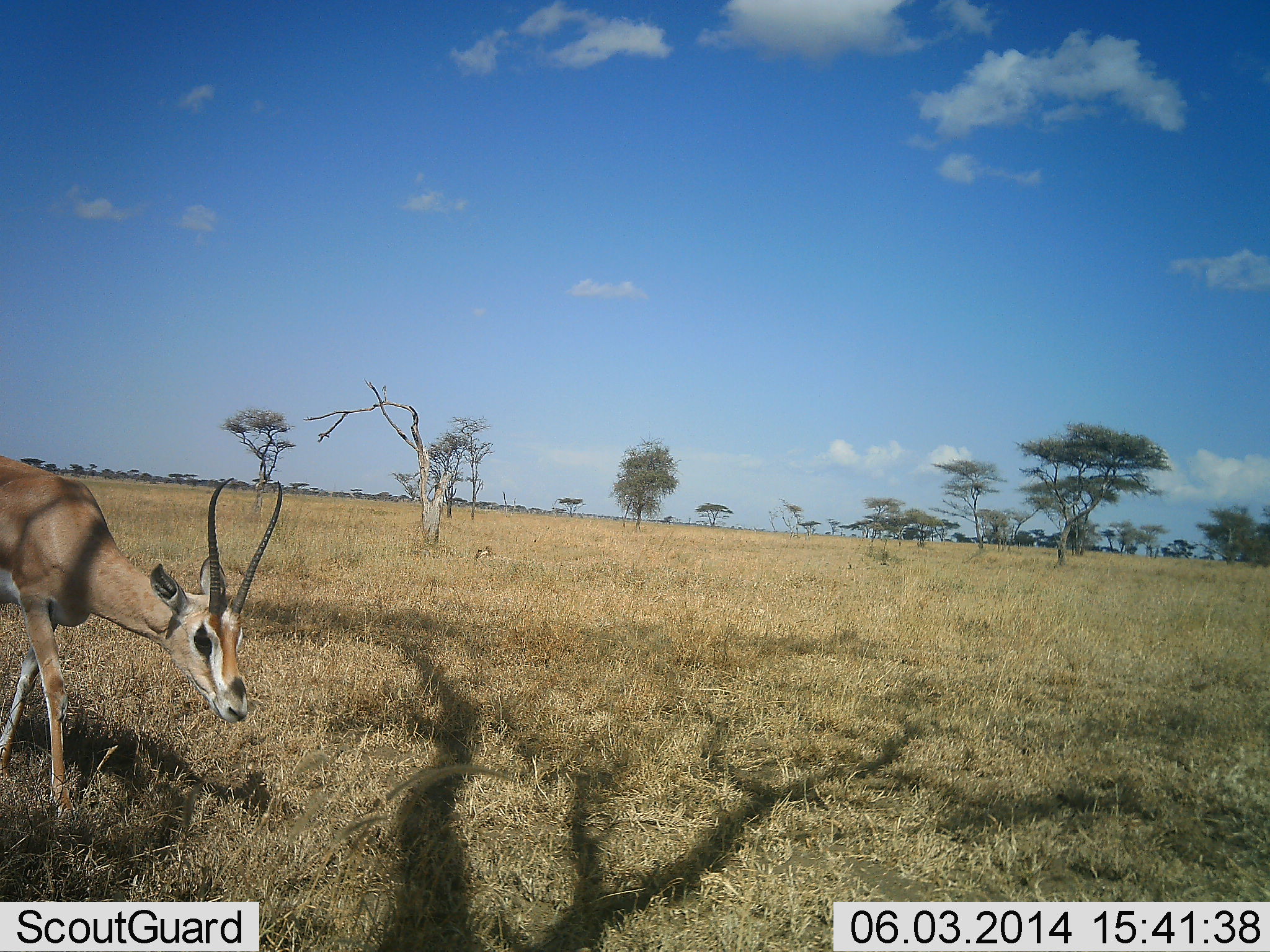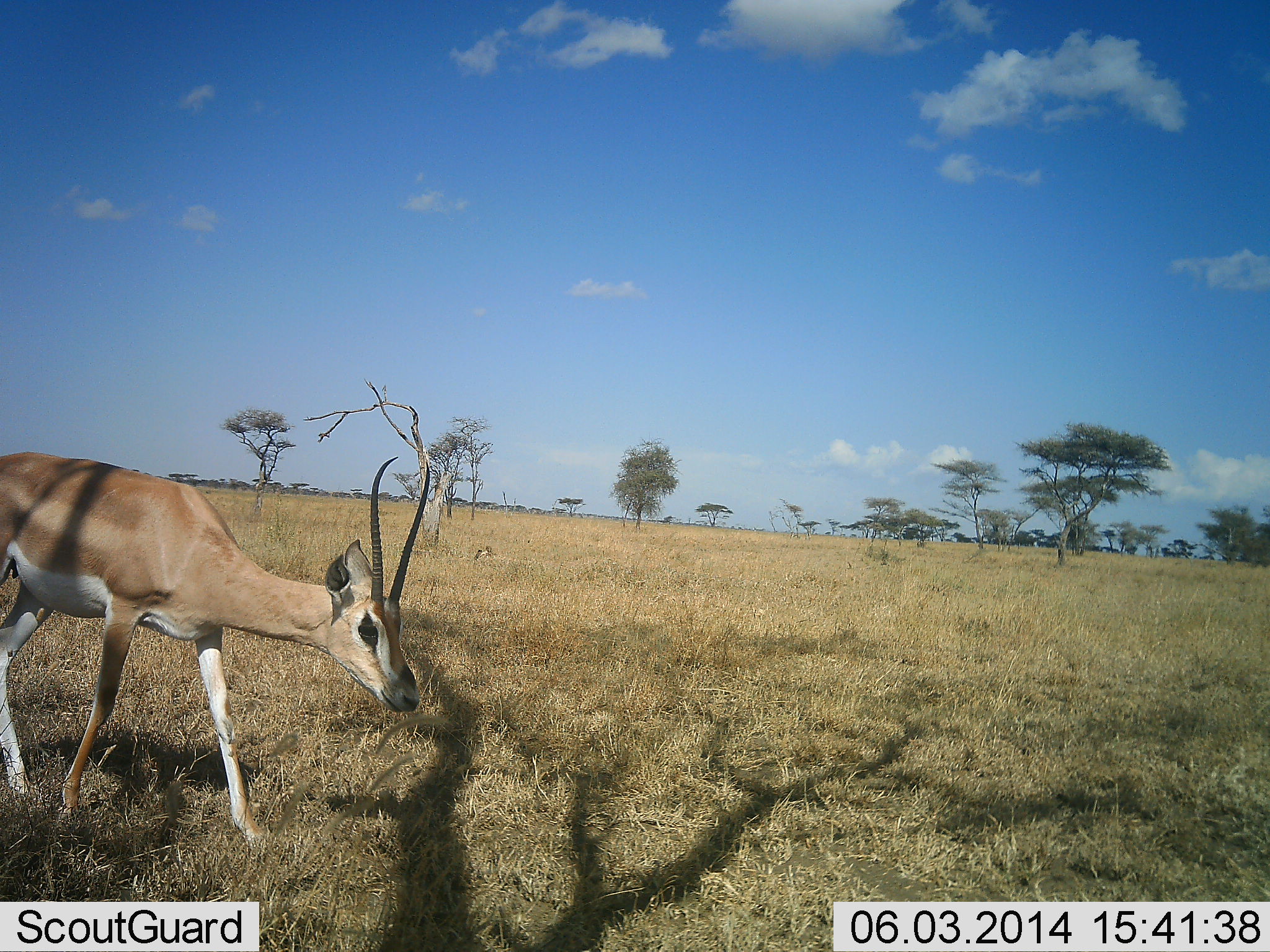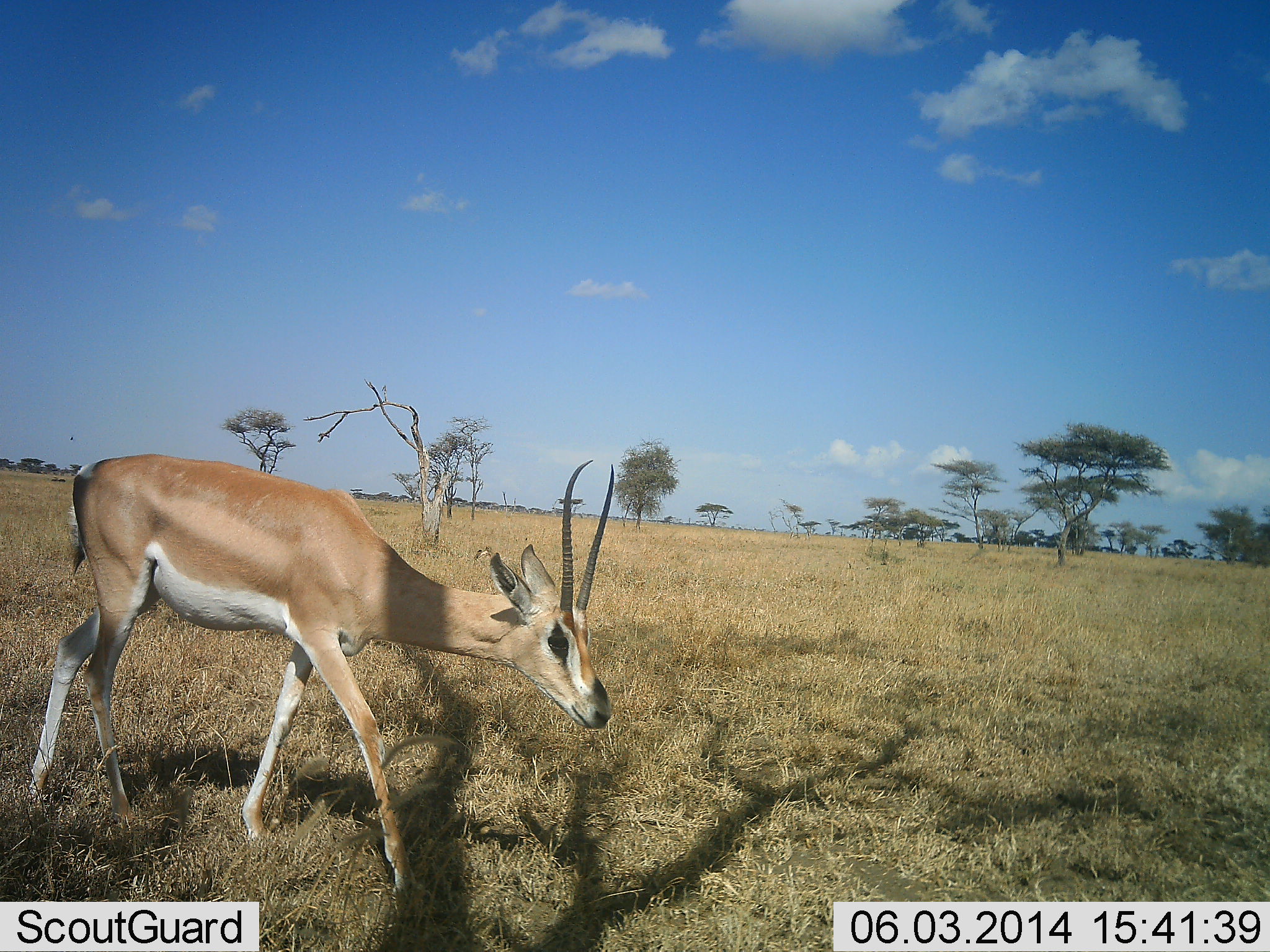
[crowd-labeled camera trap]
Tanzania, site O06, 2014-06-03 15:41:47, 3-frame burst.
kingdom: Animalia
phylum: Chordata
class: Mammalia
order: Artiodactyla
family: Bovidae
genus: Nanger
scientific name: Nanger granti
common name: grant's gazelle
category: gazellegrants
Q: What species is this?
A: Gazellegrants (grant's gazelle) (Nanger granti).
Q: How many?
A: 1.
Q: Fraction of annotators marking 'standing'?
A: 10%.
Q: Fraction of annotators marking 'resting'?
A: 0%.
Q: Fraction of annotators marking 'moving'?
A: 90%.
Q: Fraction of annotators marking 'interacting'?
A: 0%.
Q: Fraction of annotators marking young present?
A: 0%.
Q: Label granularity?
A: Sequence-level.